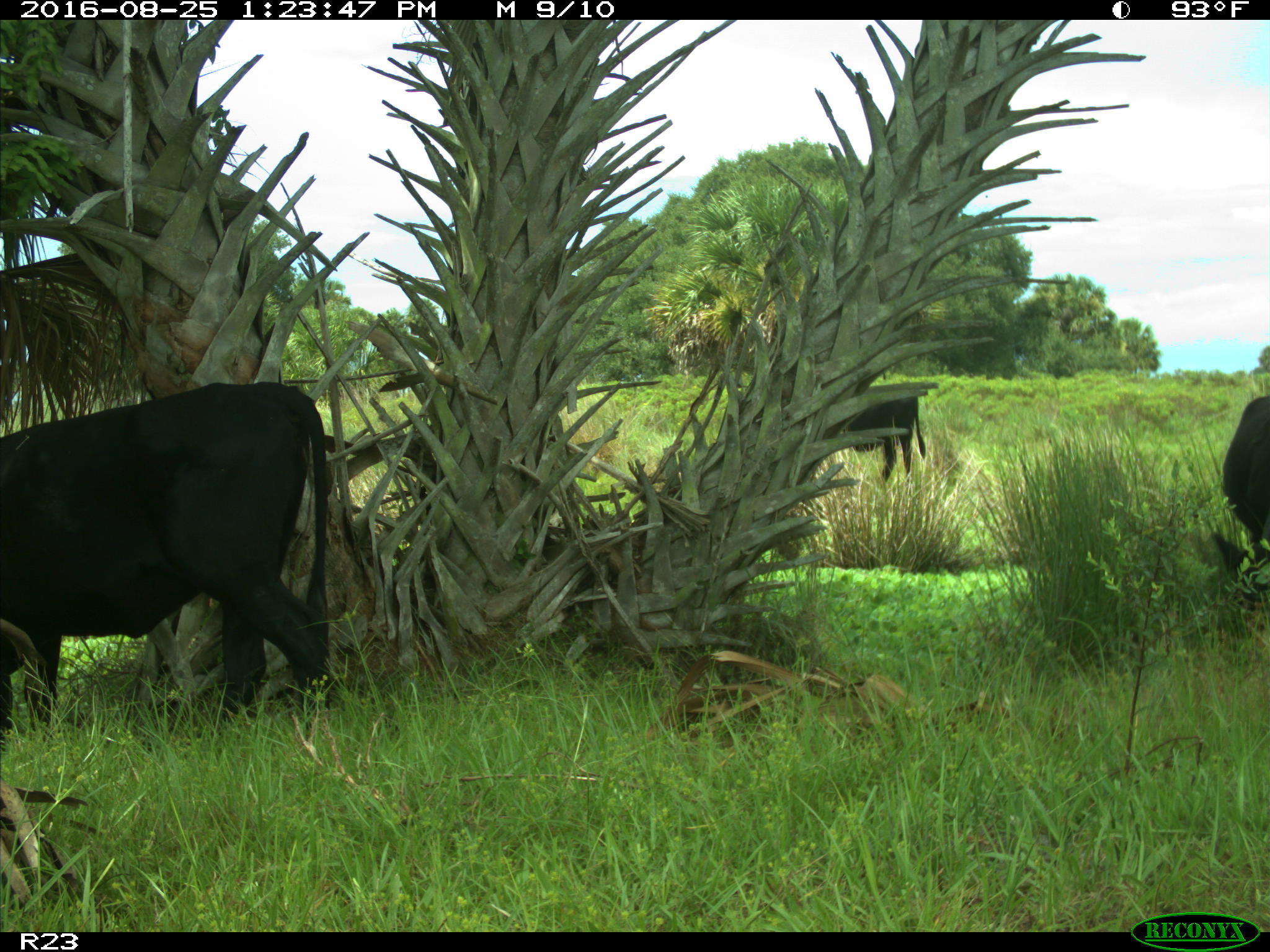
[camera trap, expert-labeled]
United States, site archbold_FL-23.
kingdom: Animalia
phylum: Chordata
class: Mammalia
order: Artiodactyla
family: Bovidae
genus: Bos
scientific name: Bos taurus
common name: domestic cow